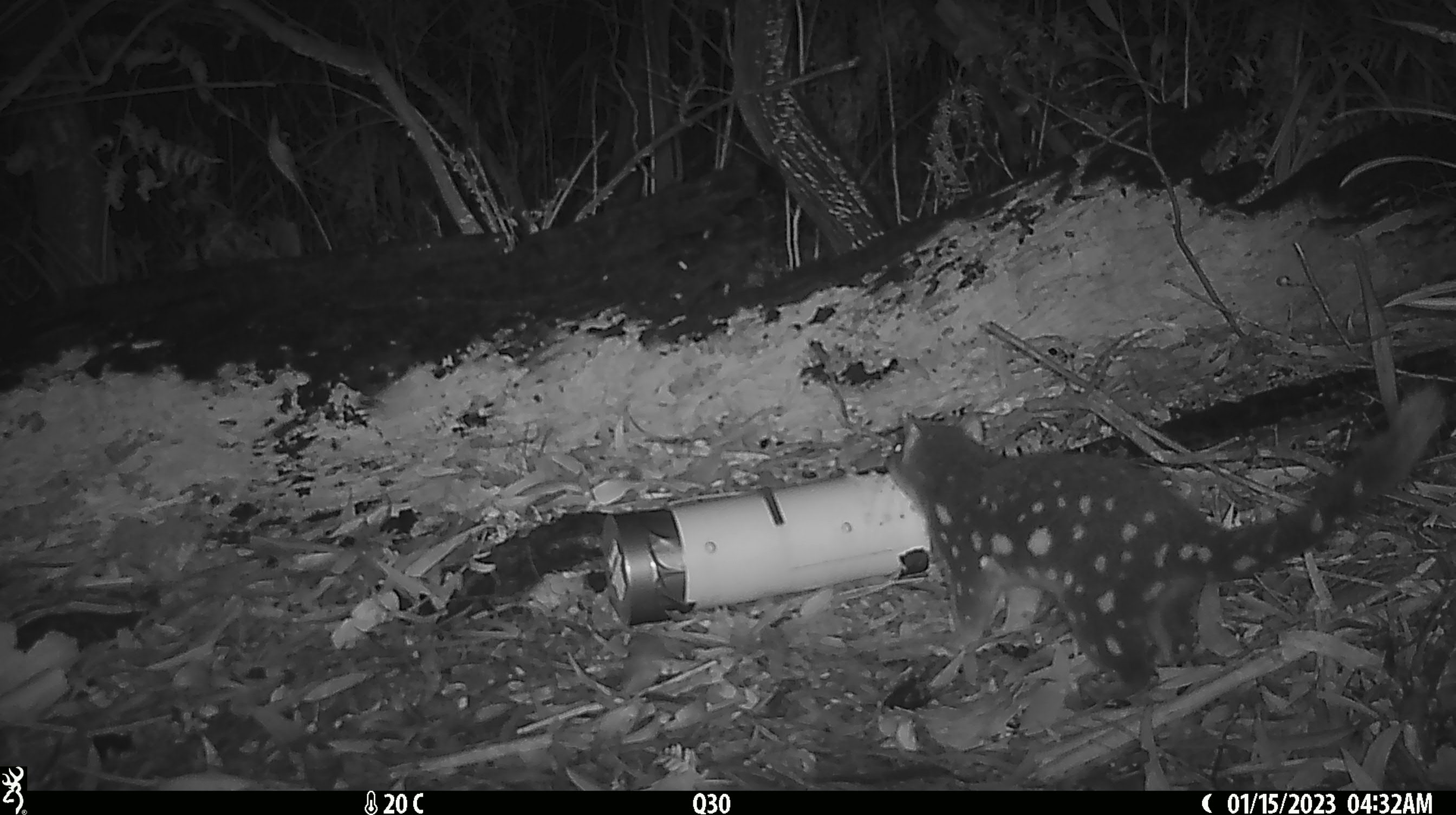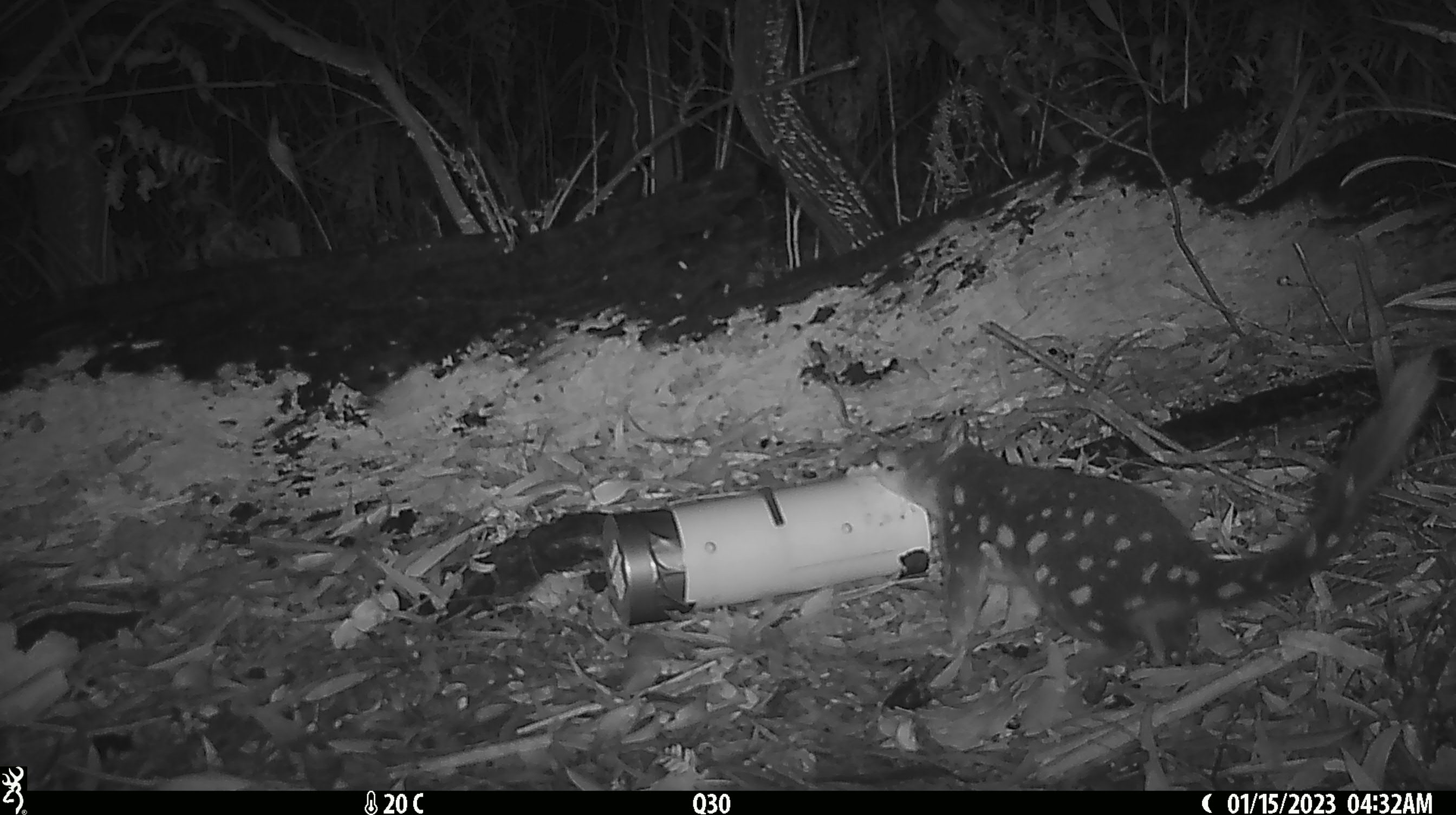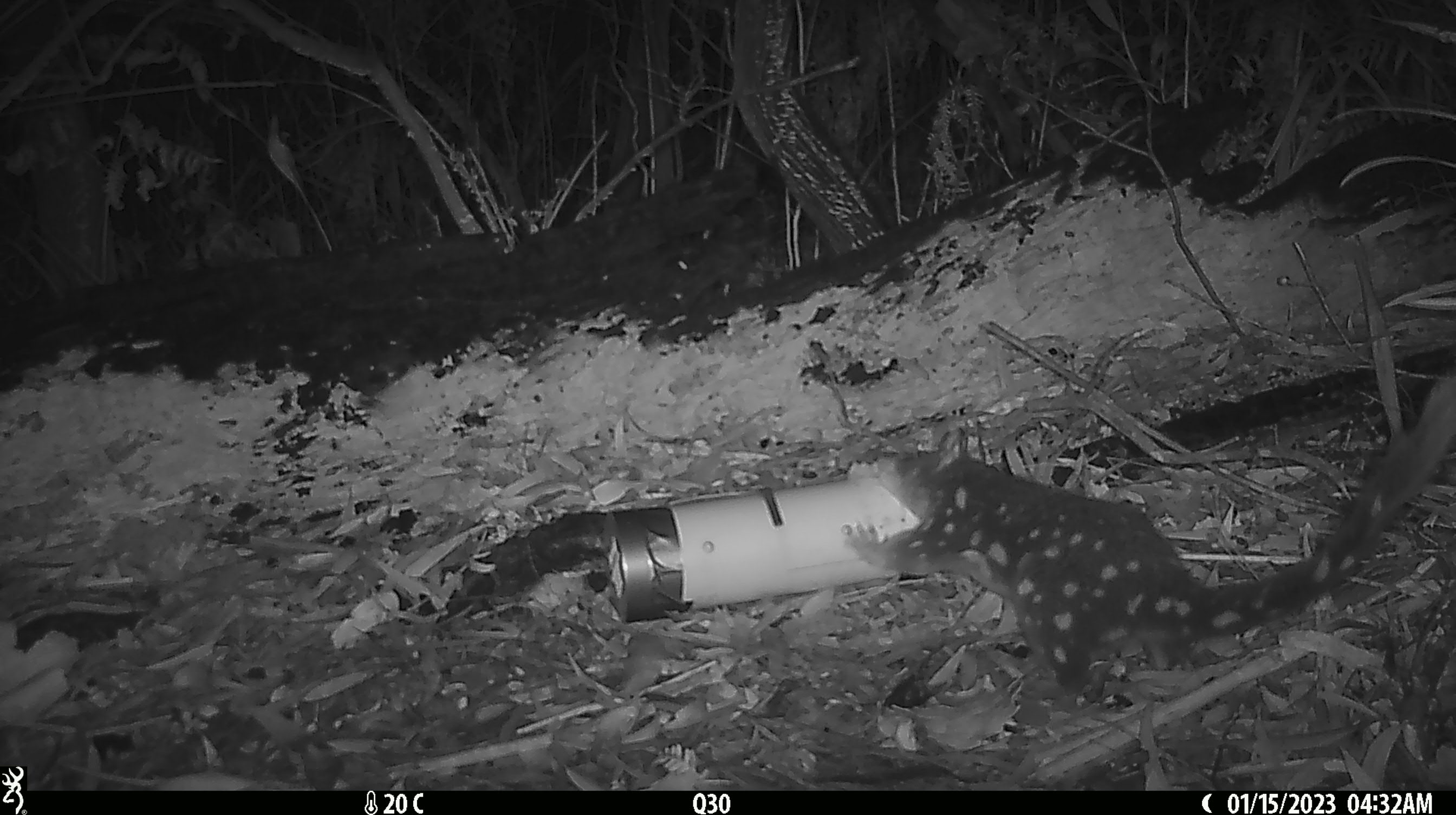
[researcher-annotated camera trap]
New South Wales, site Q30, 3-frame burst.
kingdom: Animalia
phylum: Chordata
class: Mammalia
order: Dasyuromorphia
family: Dasyuridae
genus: Dasyurus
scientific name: Dasyurus maculatus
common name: spotted-tailed quoll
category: quoll